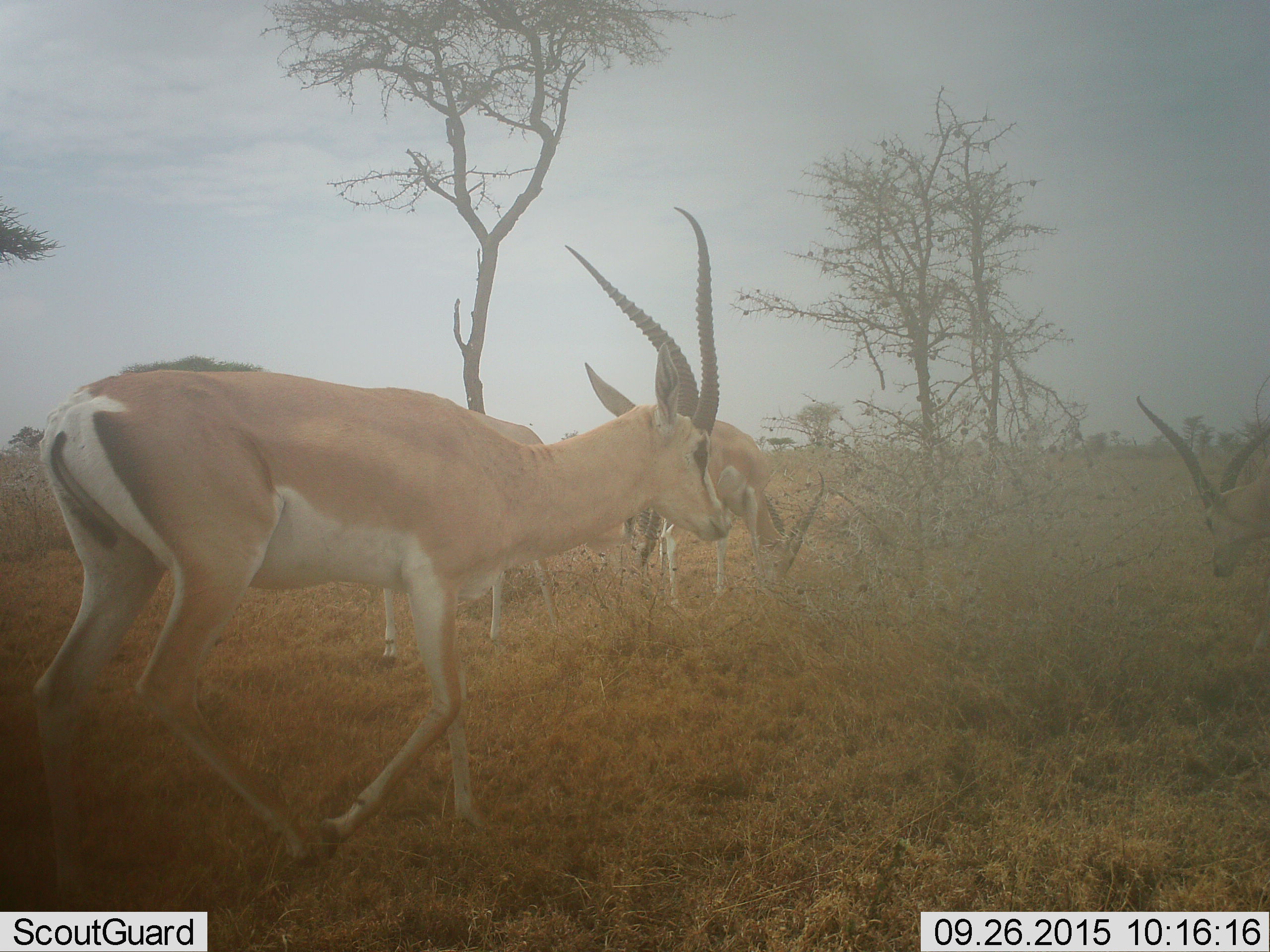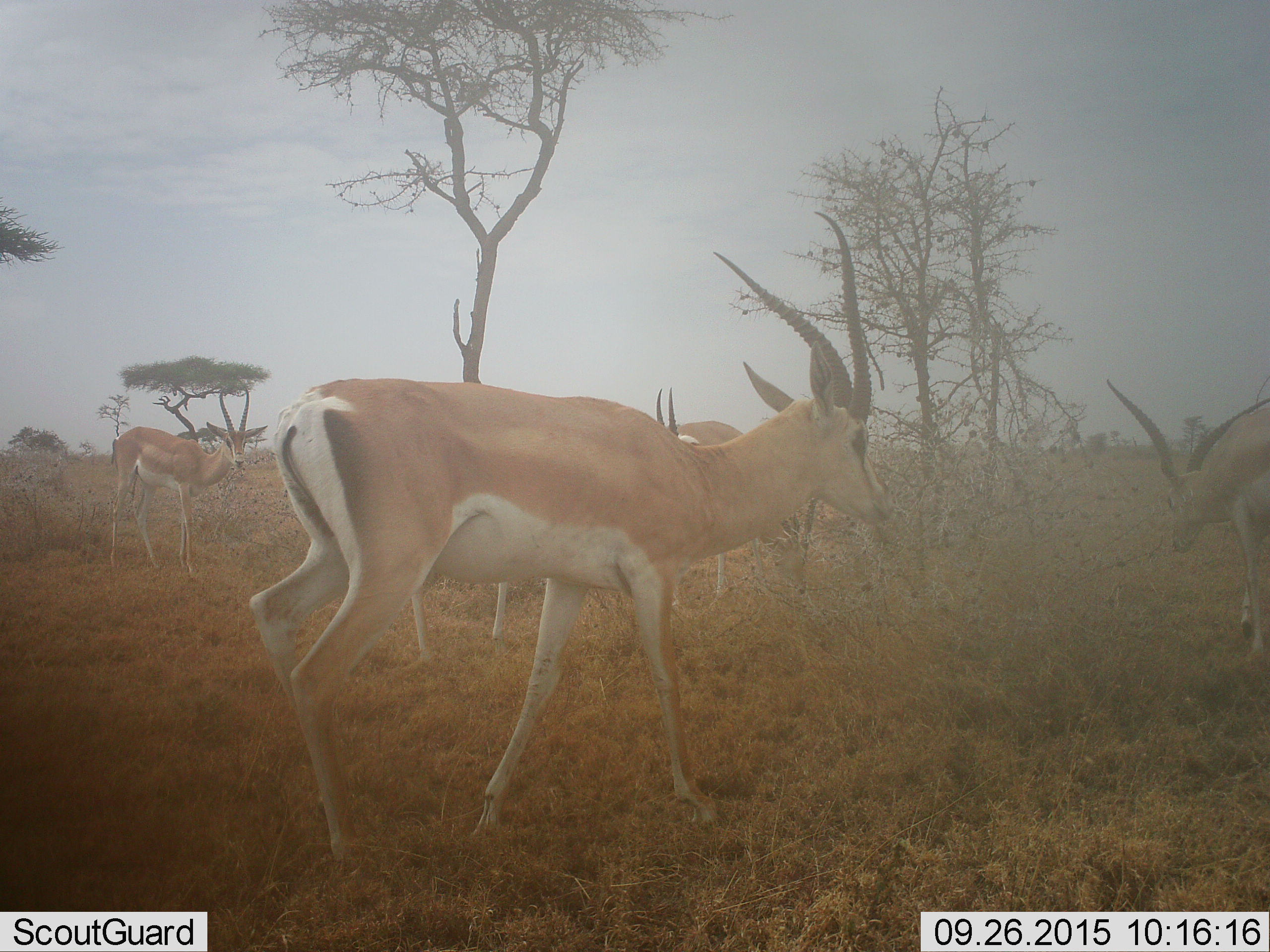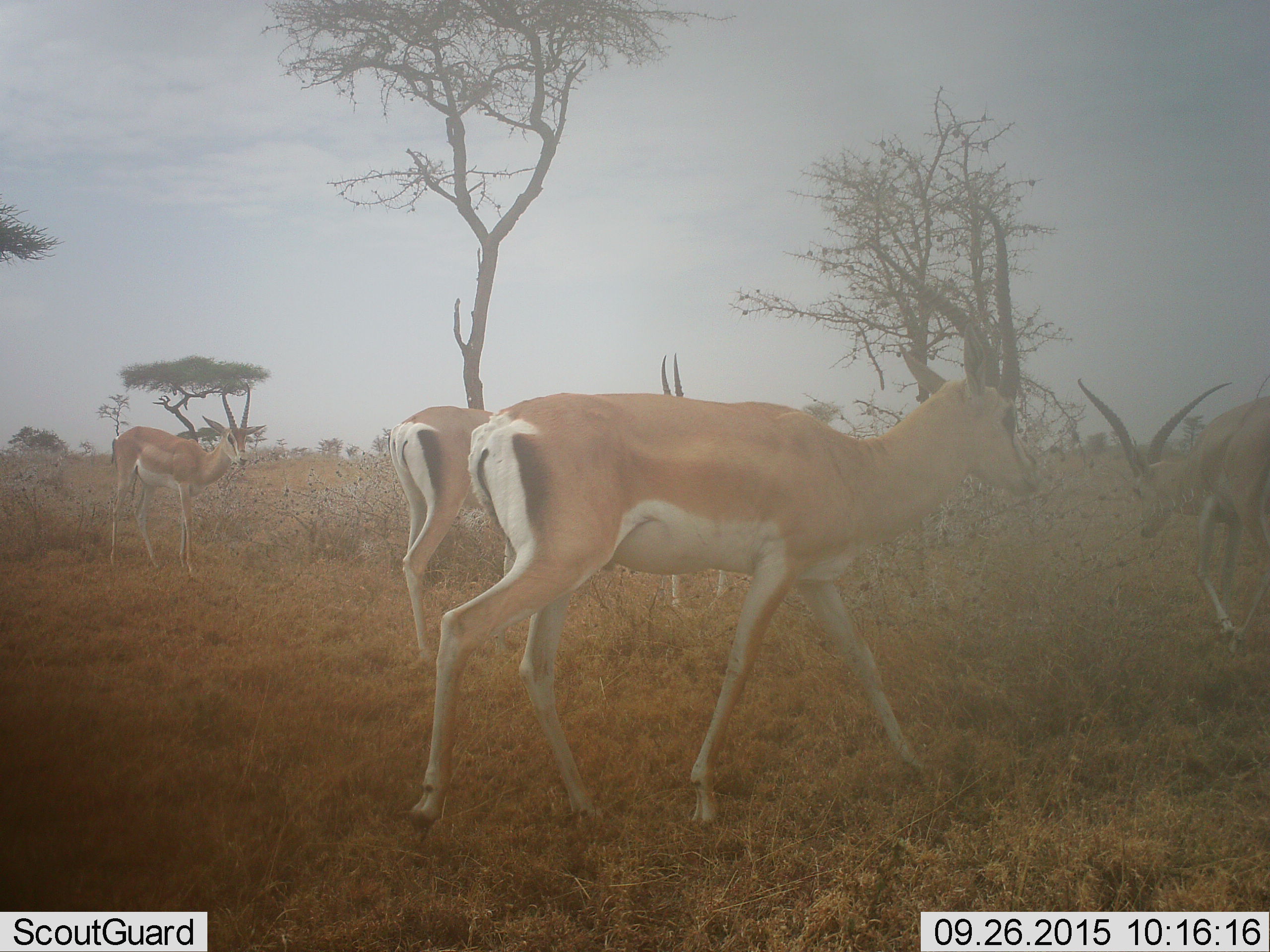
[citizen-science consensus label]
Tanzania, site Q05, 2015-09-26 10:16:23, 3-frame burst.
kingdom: Animalia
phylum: Chordata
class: Mammalia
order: Artiodactyla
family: Bovidae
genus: Nanger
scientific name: Nanger granti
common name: grant's gazelle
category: gazellegrants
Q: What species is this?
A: Gazellegrants (grant's gazelle) (Nanger granti).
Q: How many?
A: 5.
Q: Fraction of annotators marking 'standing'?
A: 50%.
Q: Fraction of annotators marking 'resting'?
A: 0%.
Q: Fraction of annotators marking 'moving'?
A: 83%.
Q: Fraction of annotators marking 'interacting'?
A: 0%.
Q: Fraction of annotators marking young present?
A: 0%.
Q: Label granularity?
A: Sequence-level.